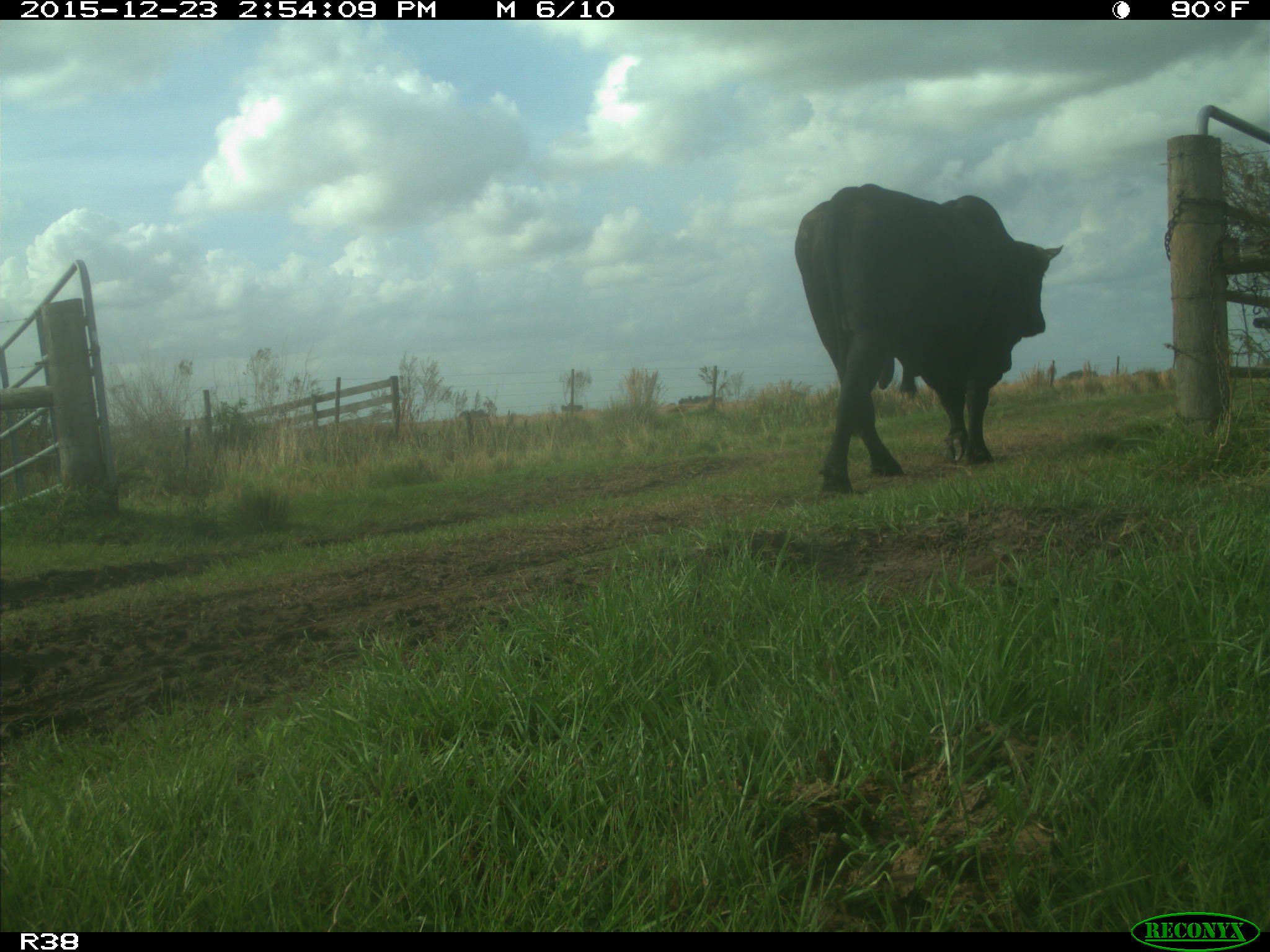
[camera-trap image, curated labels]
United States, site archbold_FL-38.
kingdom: Animalia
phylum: Chordata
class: Mammalia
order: Artiodactyla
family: Bovidae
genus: Bos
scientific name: Bos taurus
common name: domestic cow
Bos taurus (domestic cow).